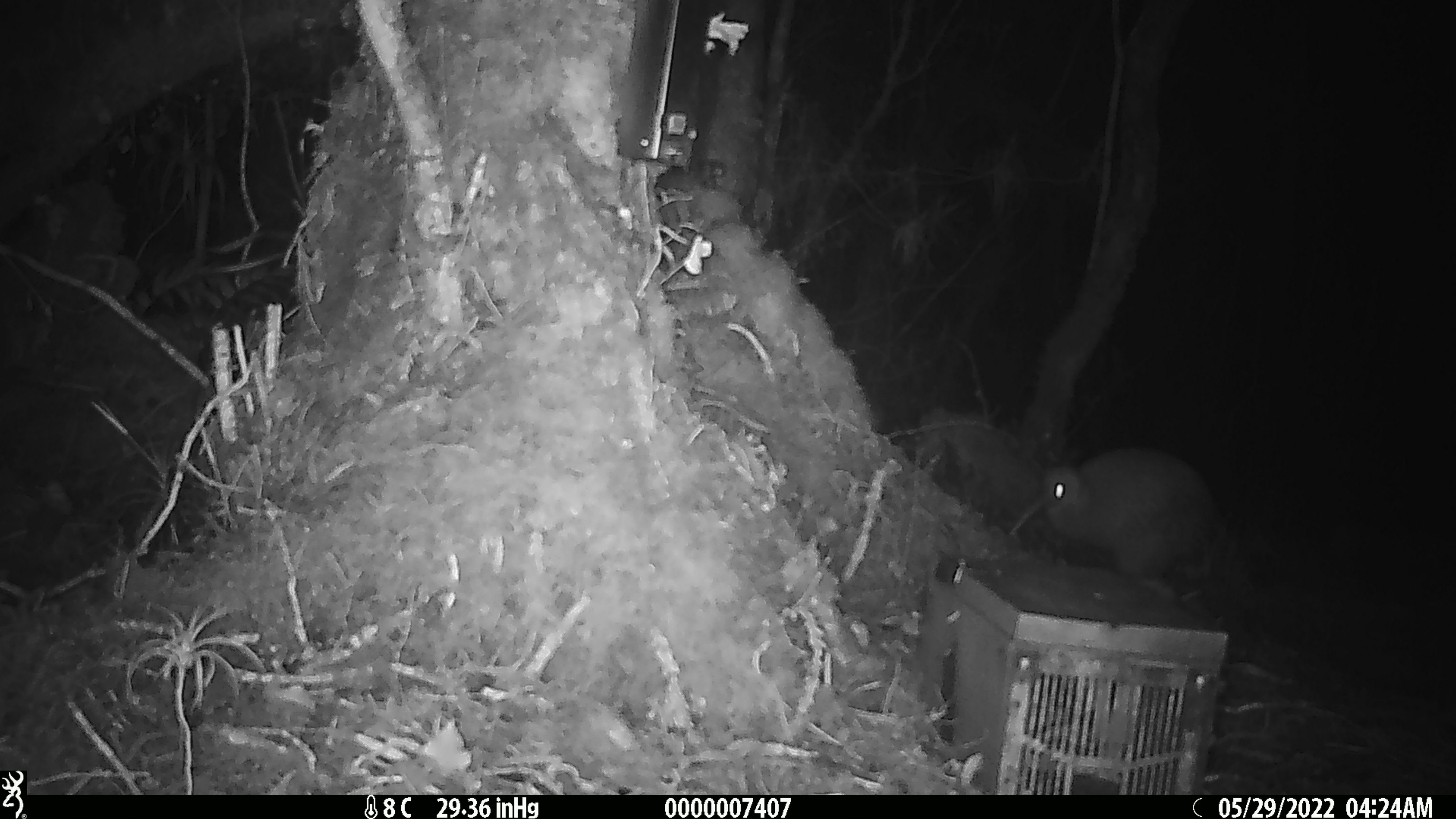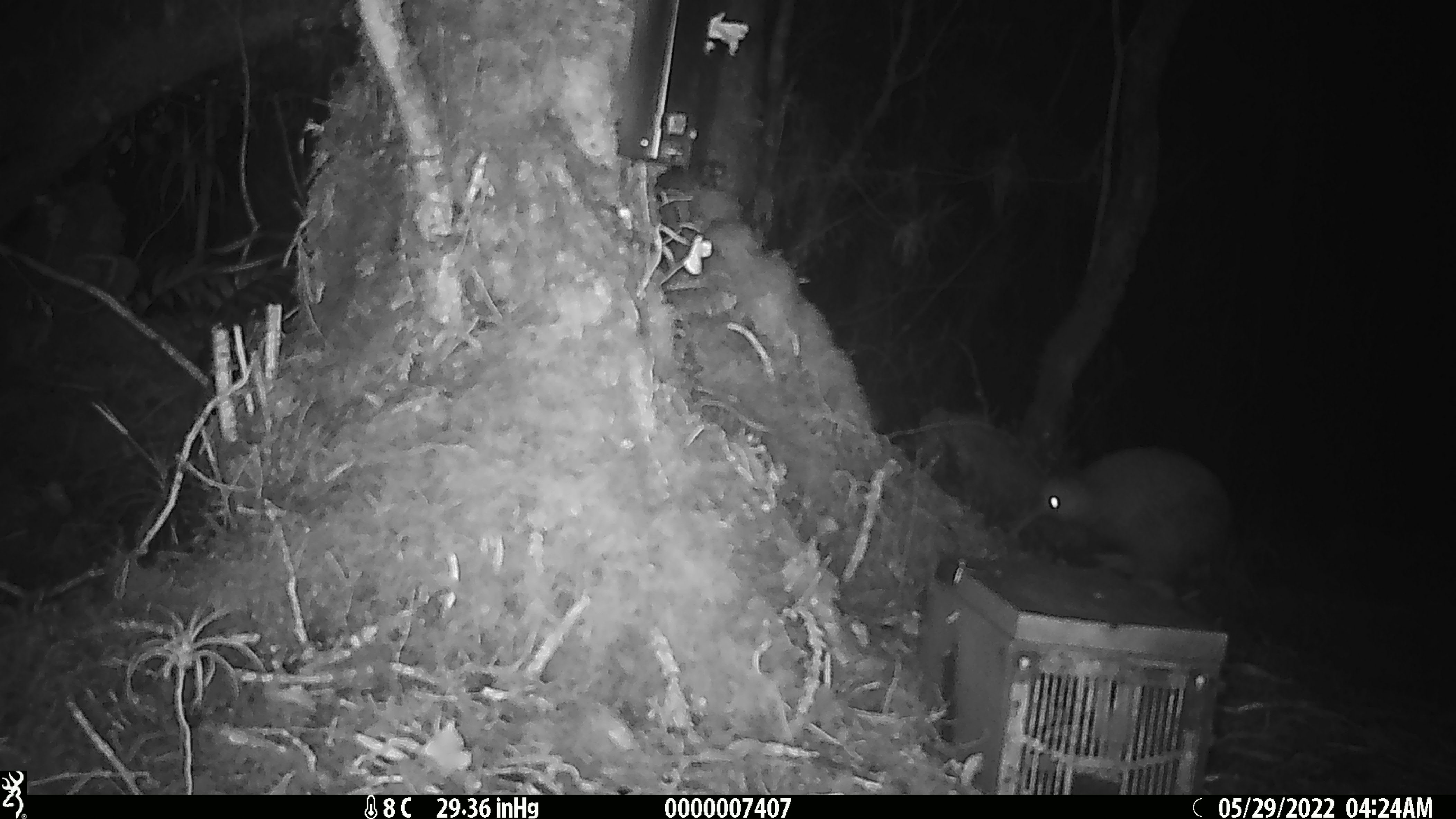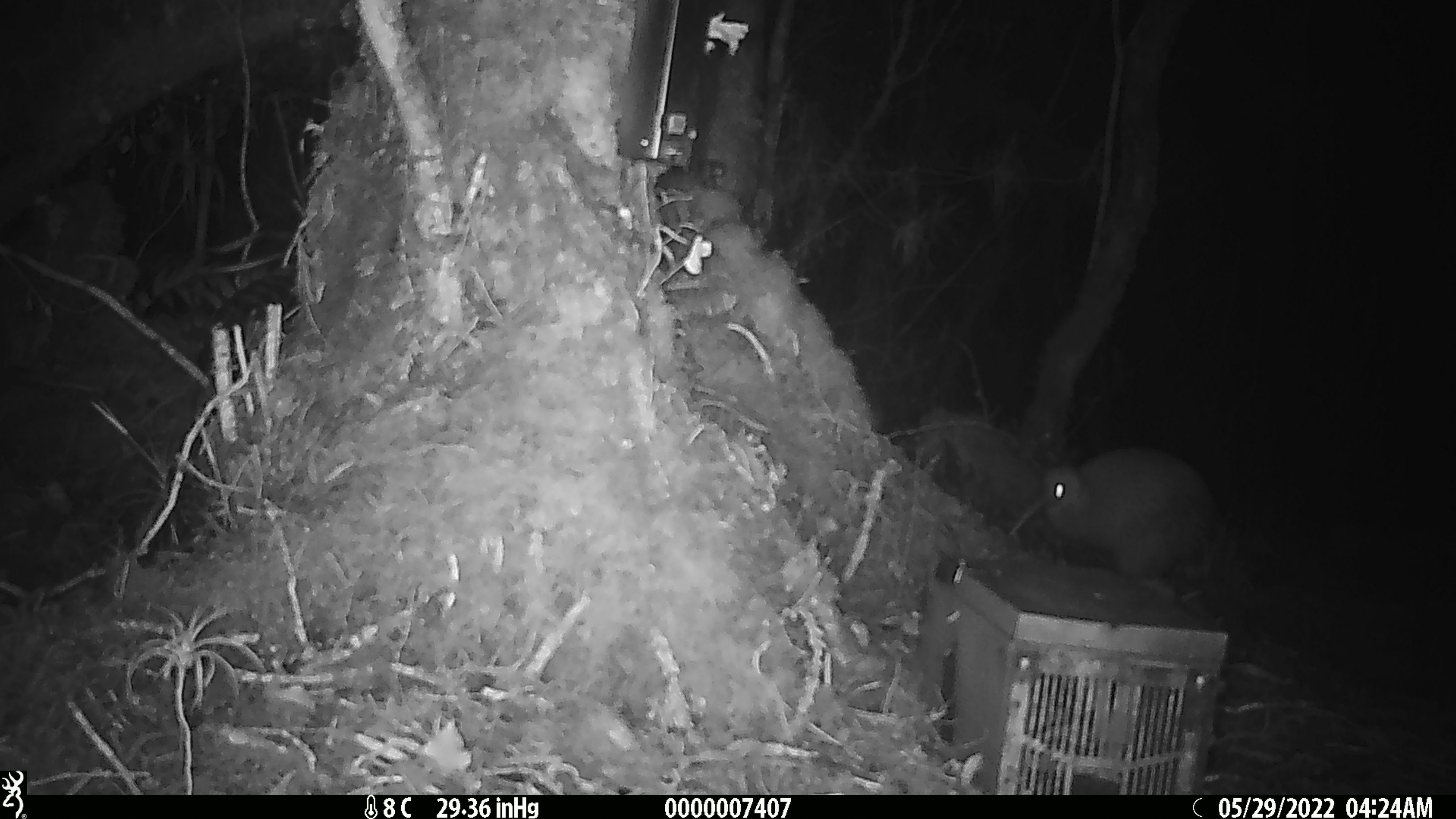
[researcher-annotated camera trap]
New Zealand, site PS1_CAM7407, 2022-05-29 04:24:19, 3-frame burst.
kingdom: Animalia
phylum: Chordata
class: Aves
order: Apterygiformes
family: Apterygidae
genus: Apteryx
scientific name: Apteryx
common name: kiwi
Kiwi (Apteryx).